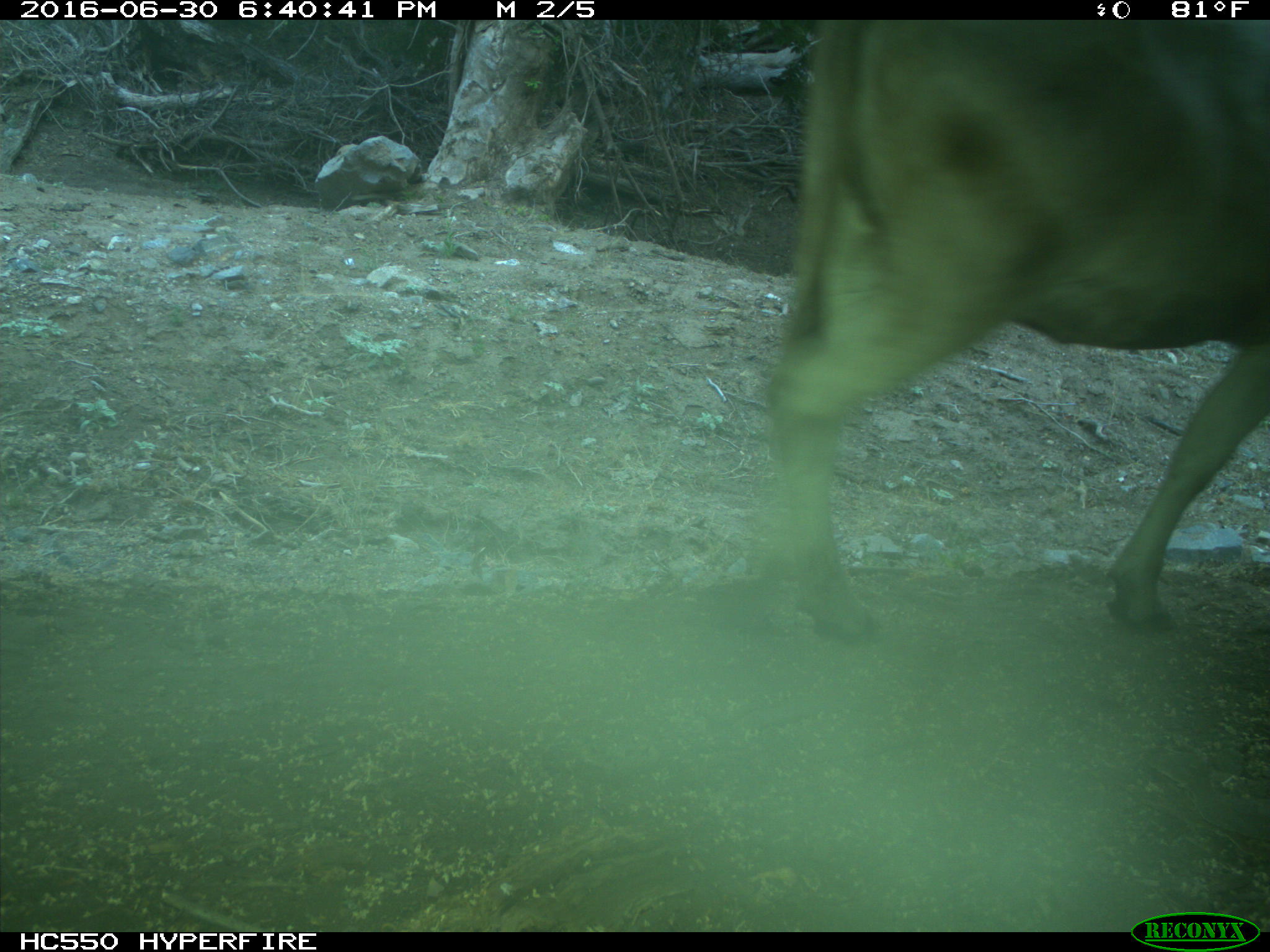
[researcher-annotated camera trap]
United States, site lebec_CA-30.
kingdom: Animalia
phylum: Chordata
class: Mammalia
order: Artiodactyla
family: Bovidae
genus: Bos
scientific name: Bos taurus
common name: domestic cow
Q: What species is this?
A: Bos taurus (domestic cow).